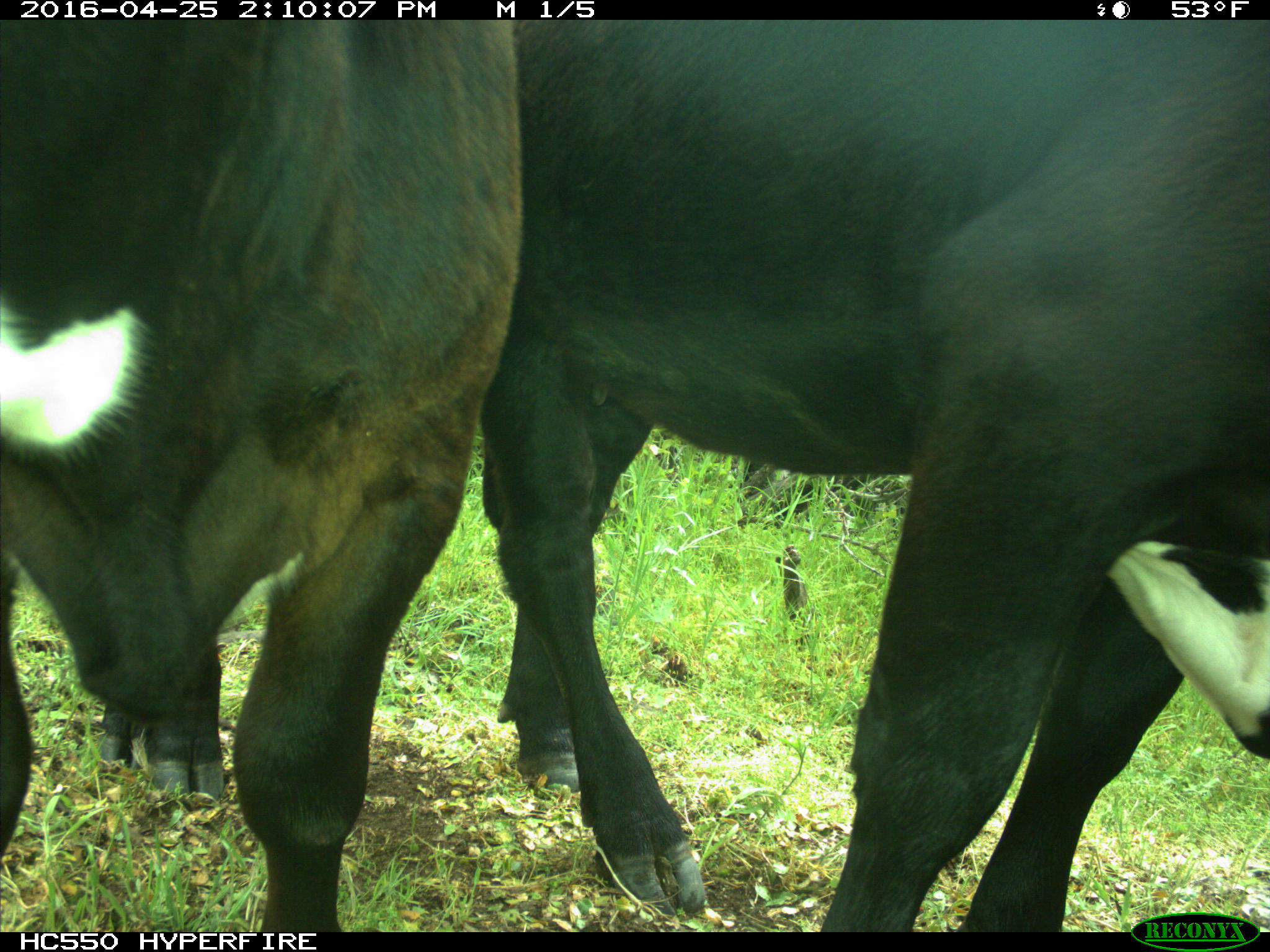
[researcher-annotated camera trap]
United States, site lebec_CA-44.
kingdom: Animalia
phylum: Chordata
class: Mammalia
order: Artiodactyla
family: Bovidae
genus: Bos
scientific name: Bos taurus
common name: domestic cow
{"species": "Bos taurus (domestic cow)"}